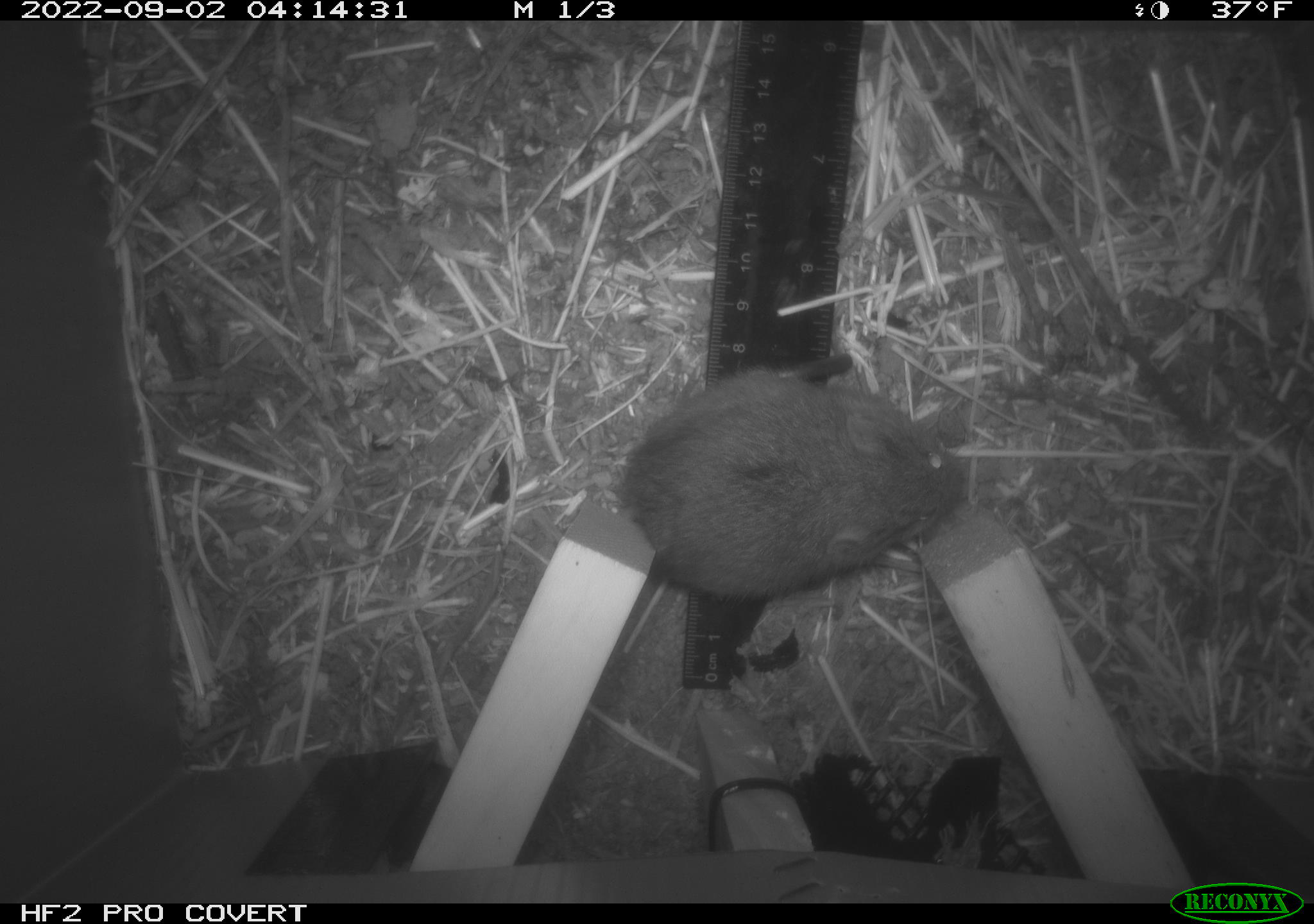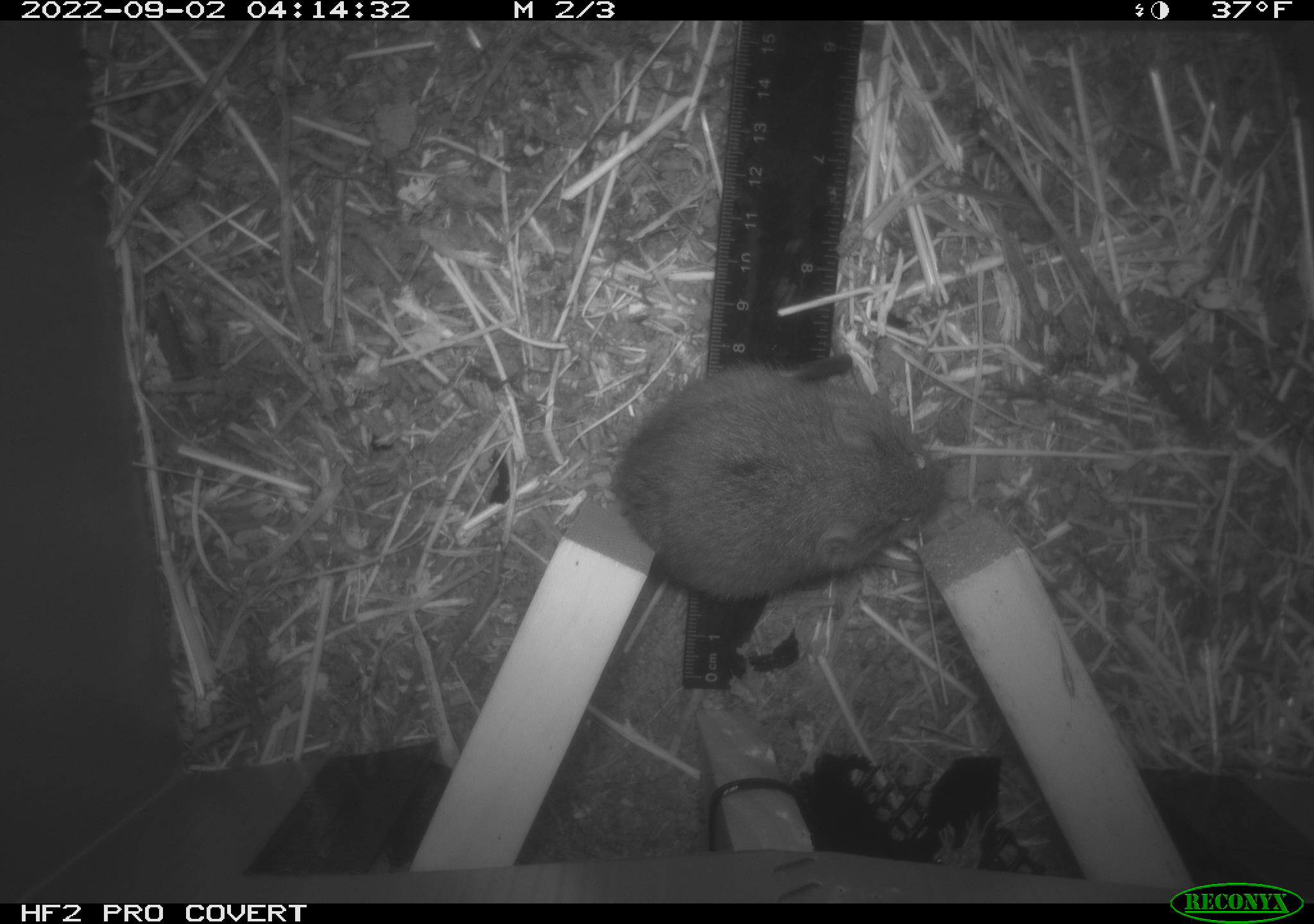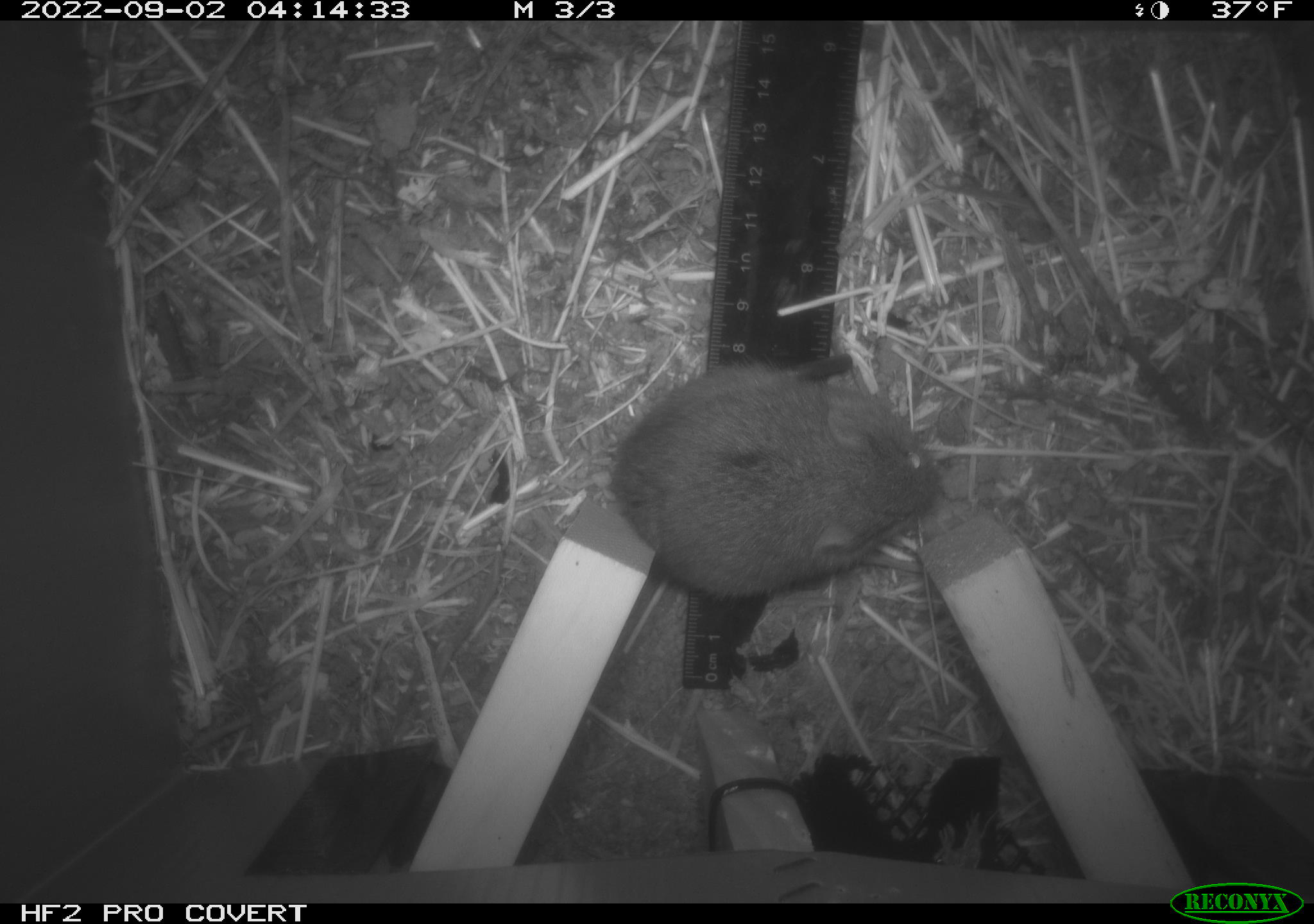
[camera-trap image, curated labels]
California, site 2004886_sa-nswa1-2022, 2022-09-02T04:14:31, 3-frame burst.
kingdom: Animalia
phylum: Chordata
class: Mammalia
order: Rodentia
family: Cricetidae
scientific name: Cricetidae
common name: hamsters, voles, lemmings, and allies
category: cricetidae family